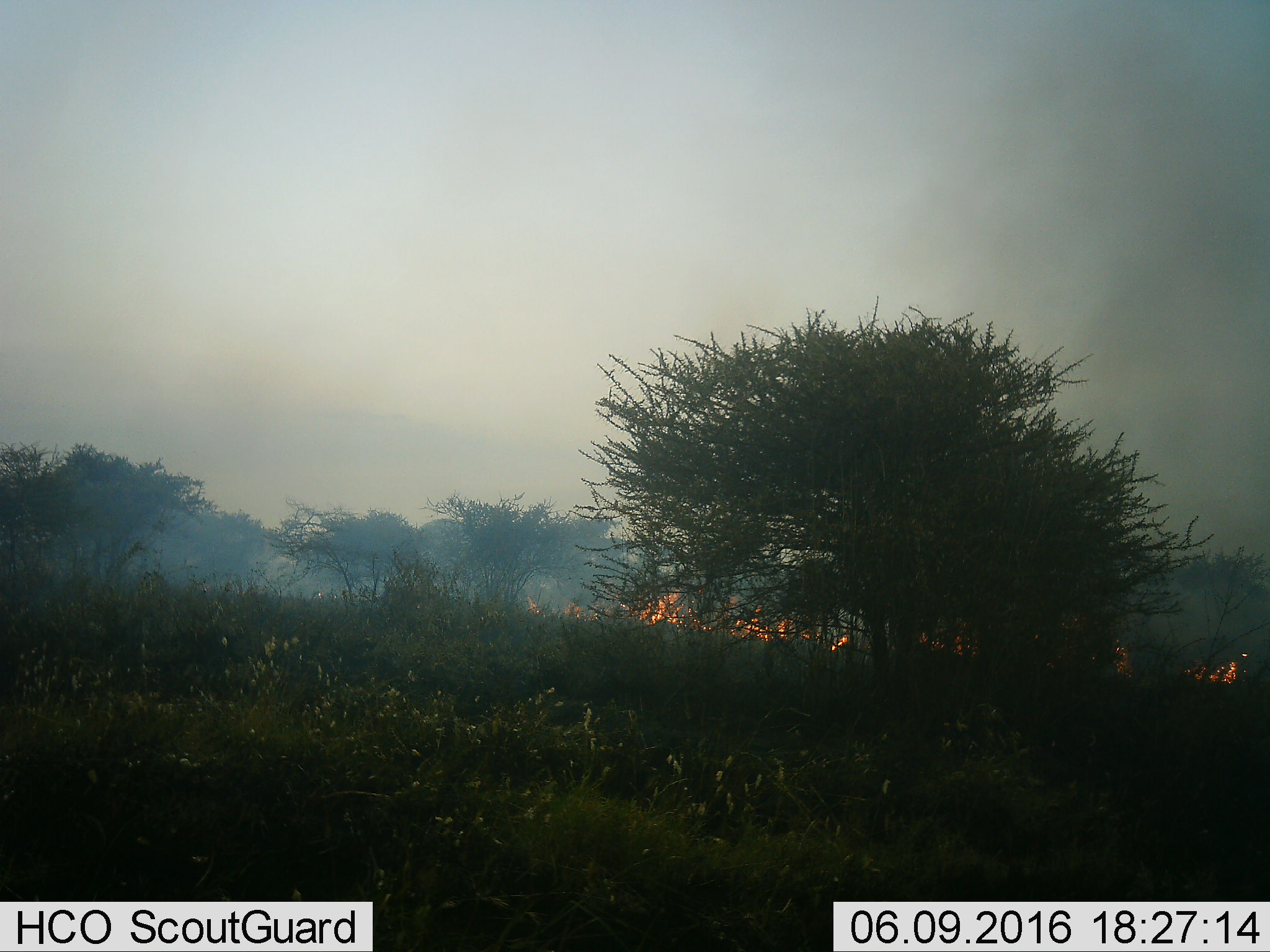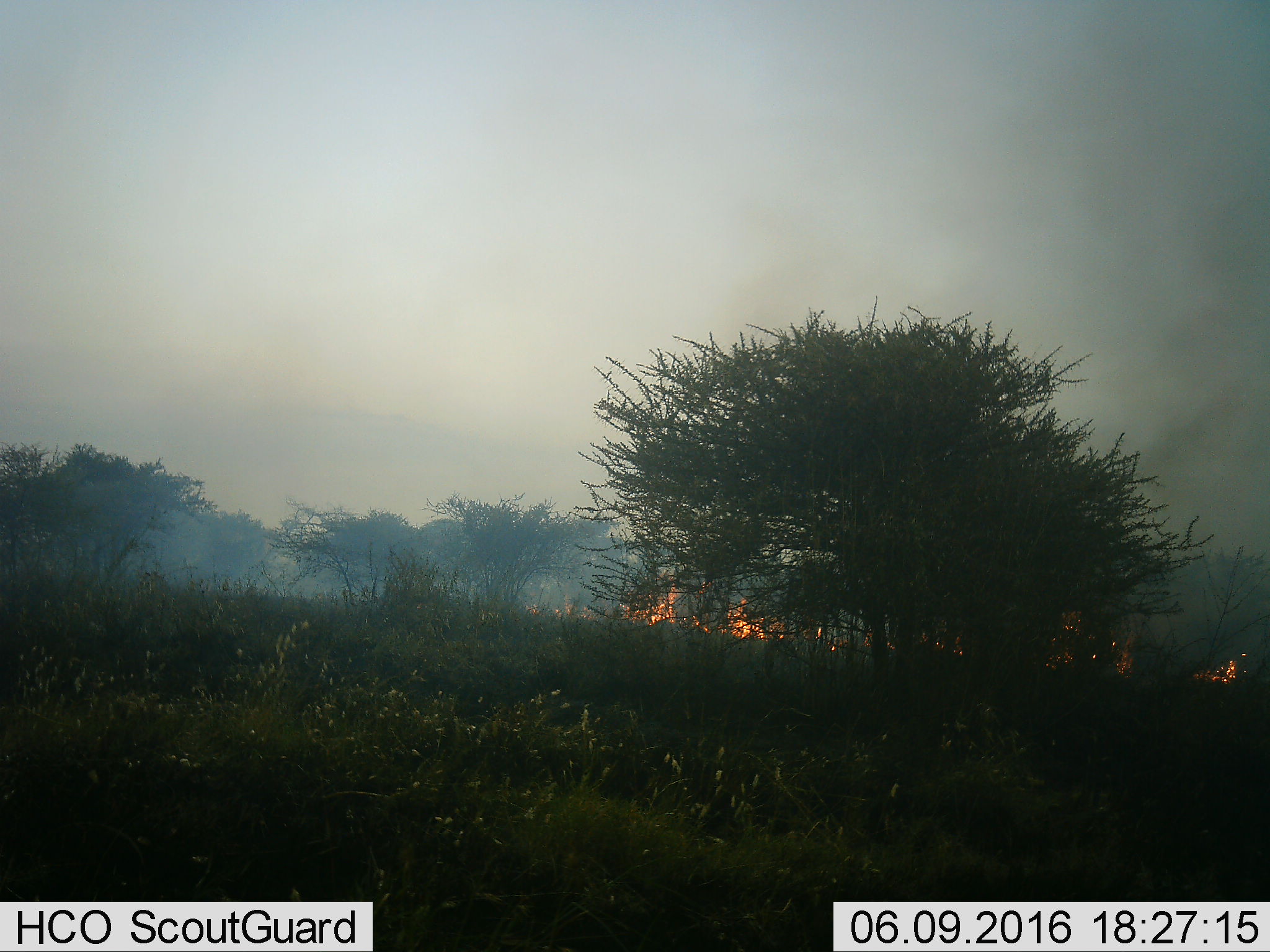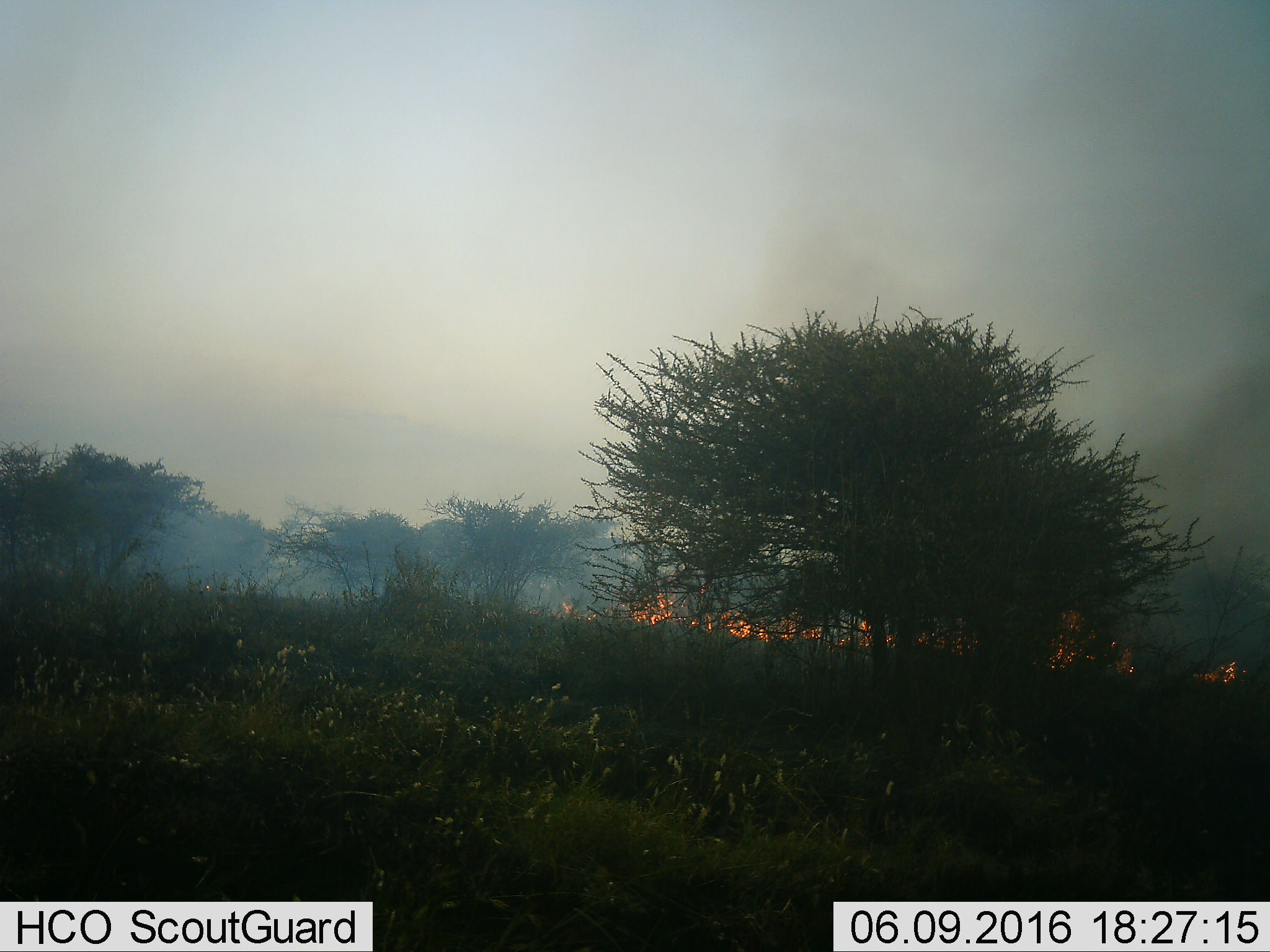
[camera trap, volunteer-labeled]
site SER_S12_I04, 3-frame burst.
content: unidentified animal